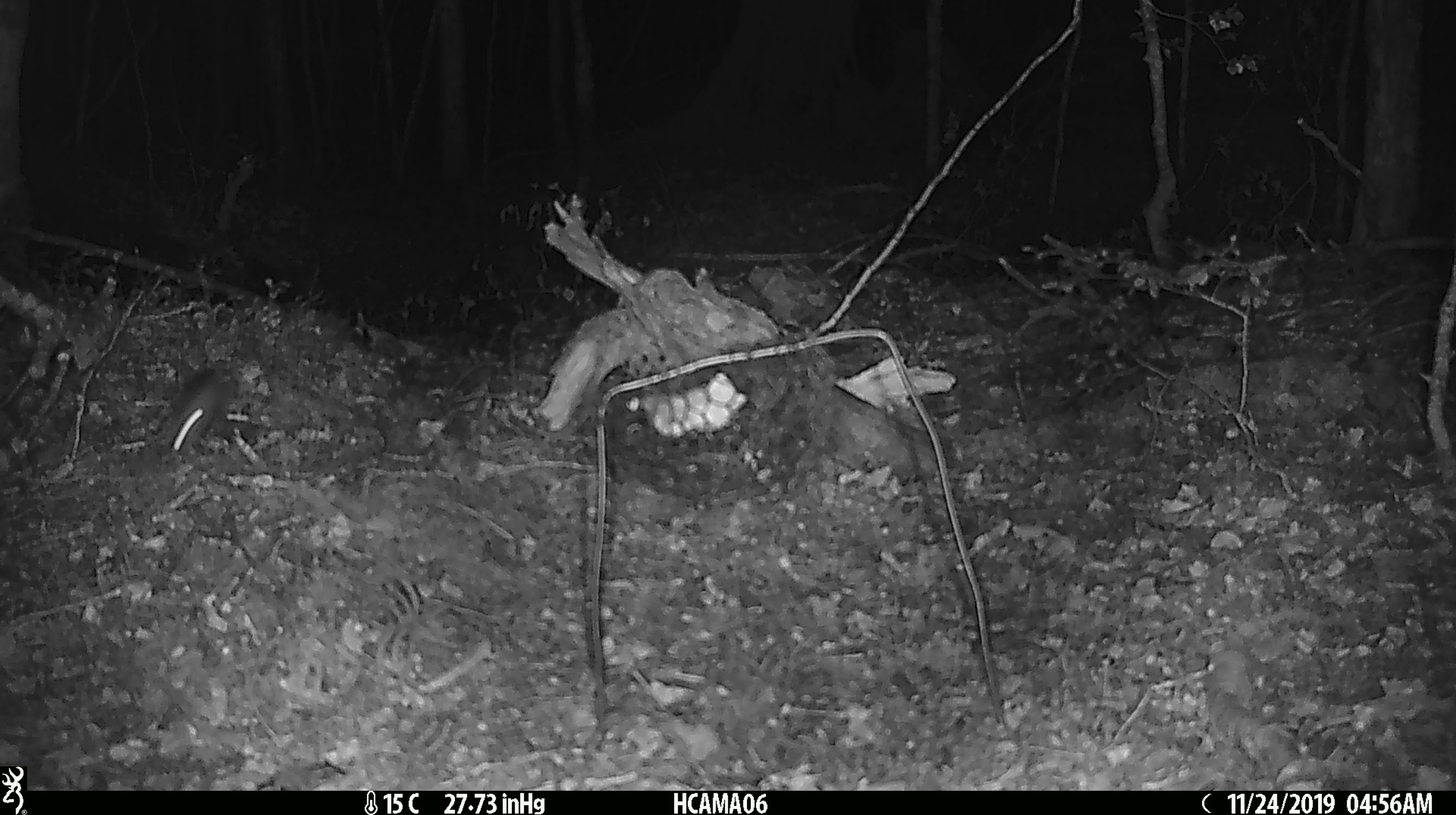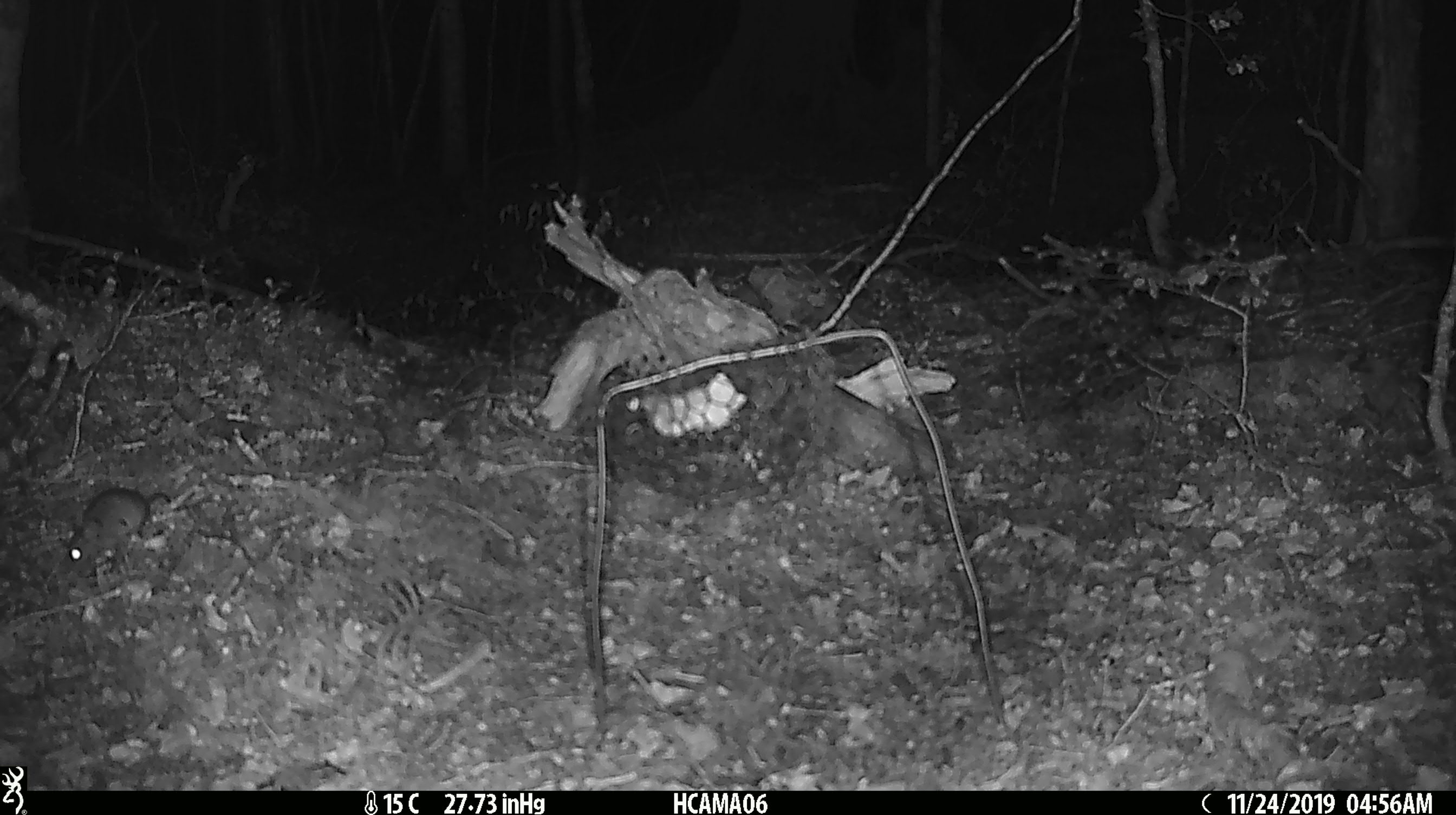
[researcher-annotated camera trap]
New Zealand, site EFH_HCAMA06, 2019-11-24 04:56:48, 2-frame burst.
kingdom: Animalia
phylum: Chordata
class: Mammalia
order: Rodentia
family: Muridae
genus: Mus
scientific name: Mus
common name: mouse